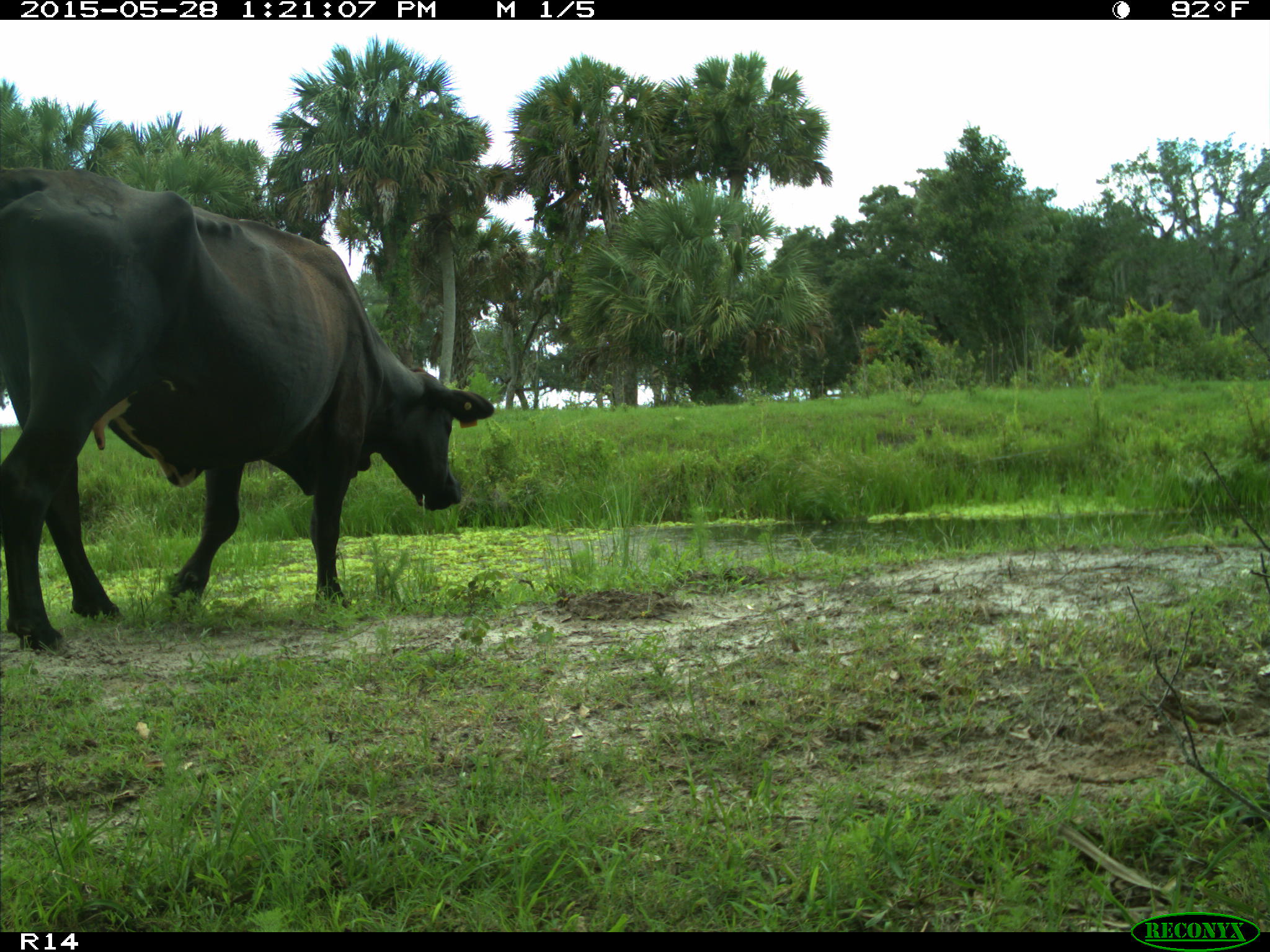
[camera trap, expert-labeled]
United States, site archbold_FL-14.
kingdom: Animalia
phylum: Chordata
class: Mammalia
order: Artiodactyla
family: Bovidae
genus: Bos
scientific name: Bos taurus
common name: domestic cow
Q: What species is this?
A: Bos taurus (domestic cow).